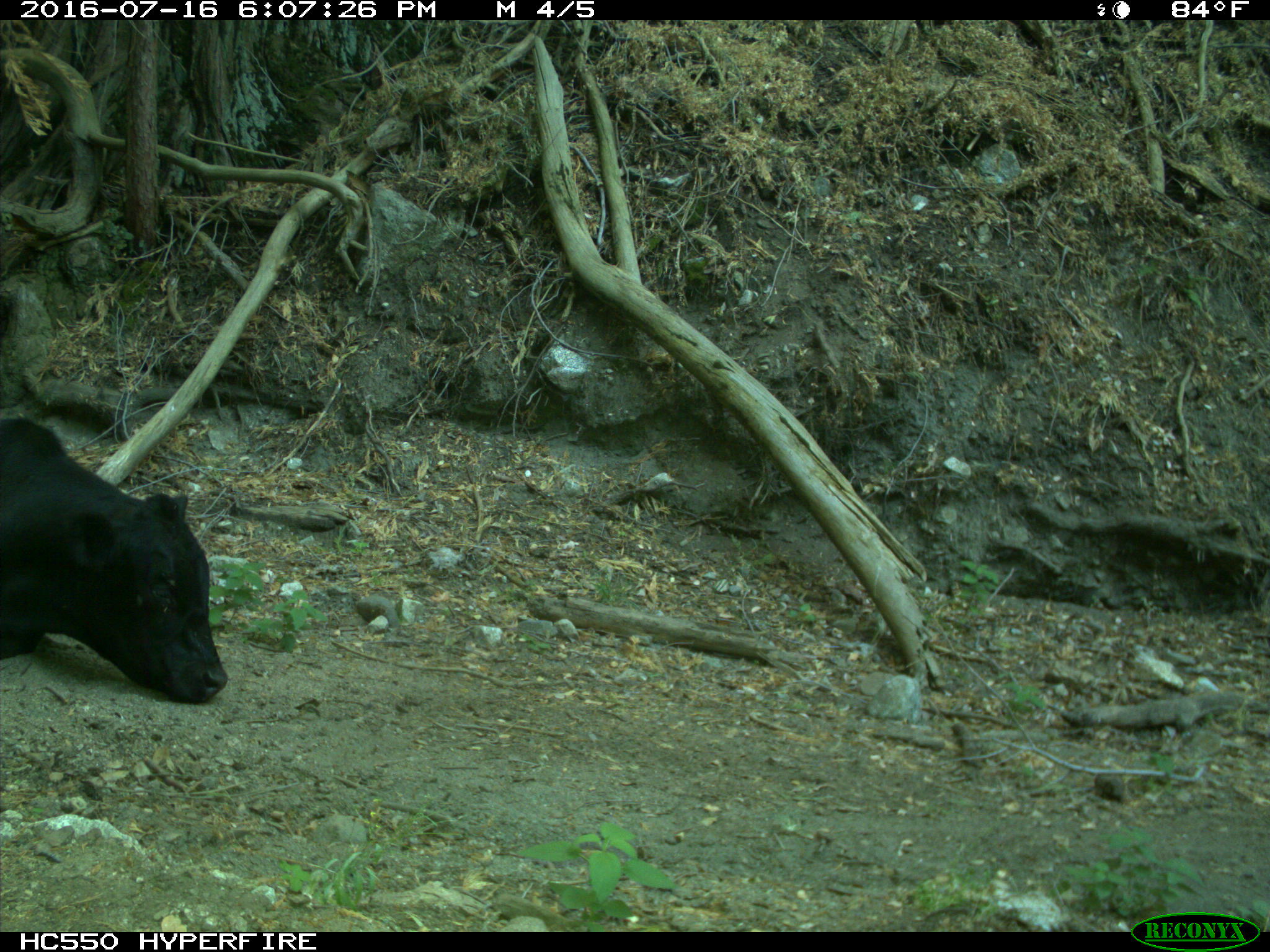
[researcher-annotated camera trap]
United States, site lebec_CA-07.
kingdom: Animalia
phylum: Chordata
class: Mammalia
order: Artiodactyla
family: Bovidae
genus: Bos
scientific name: Bos taurus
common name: domestic cow